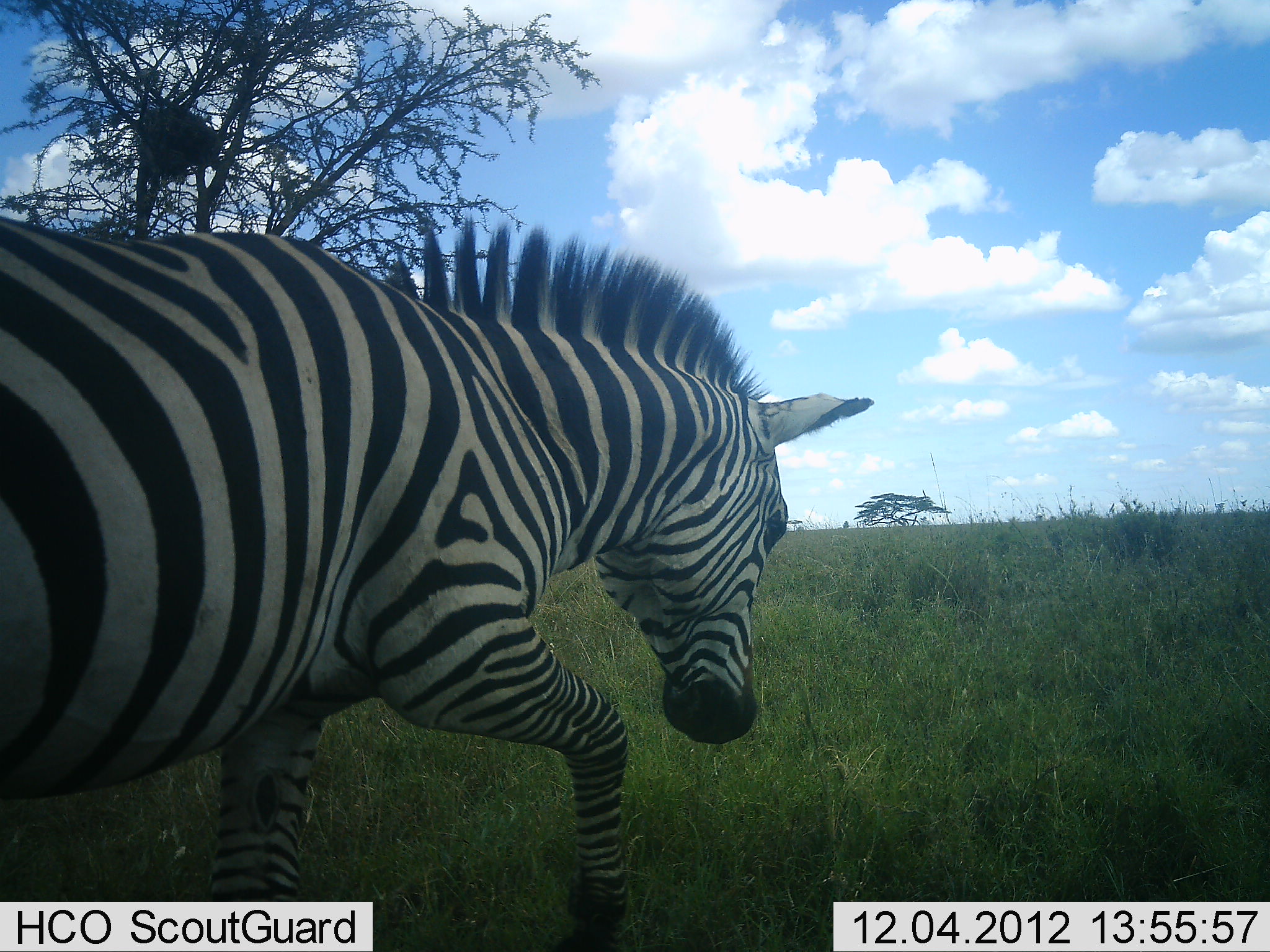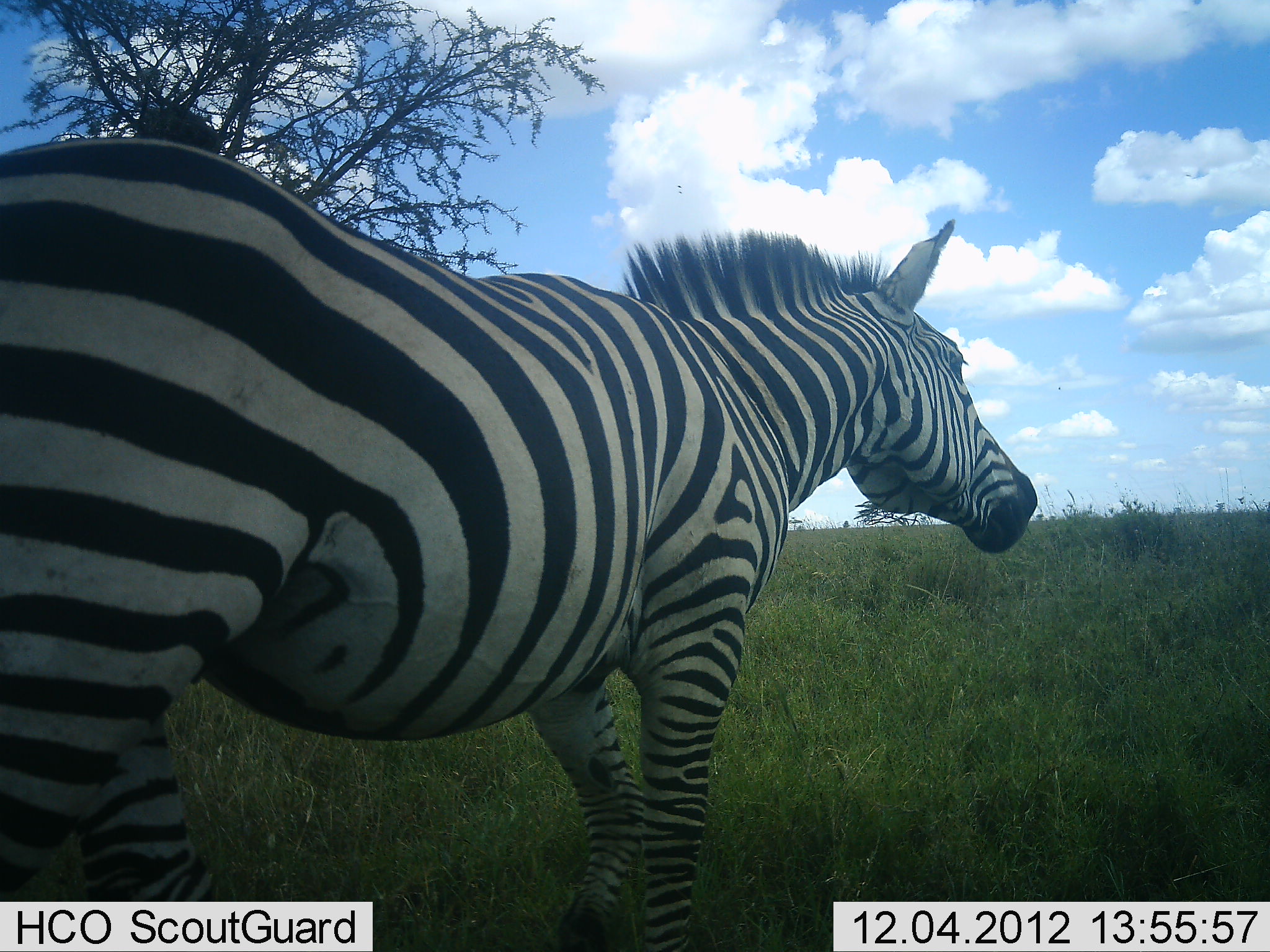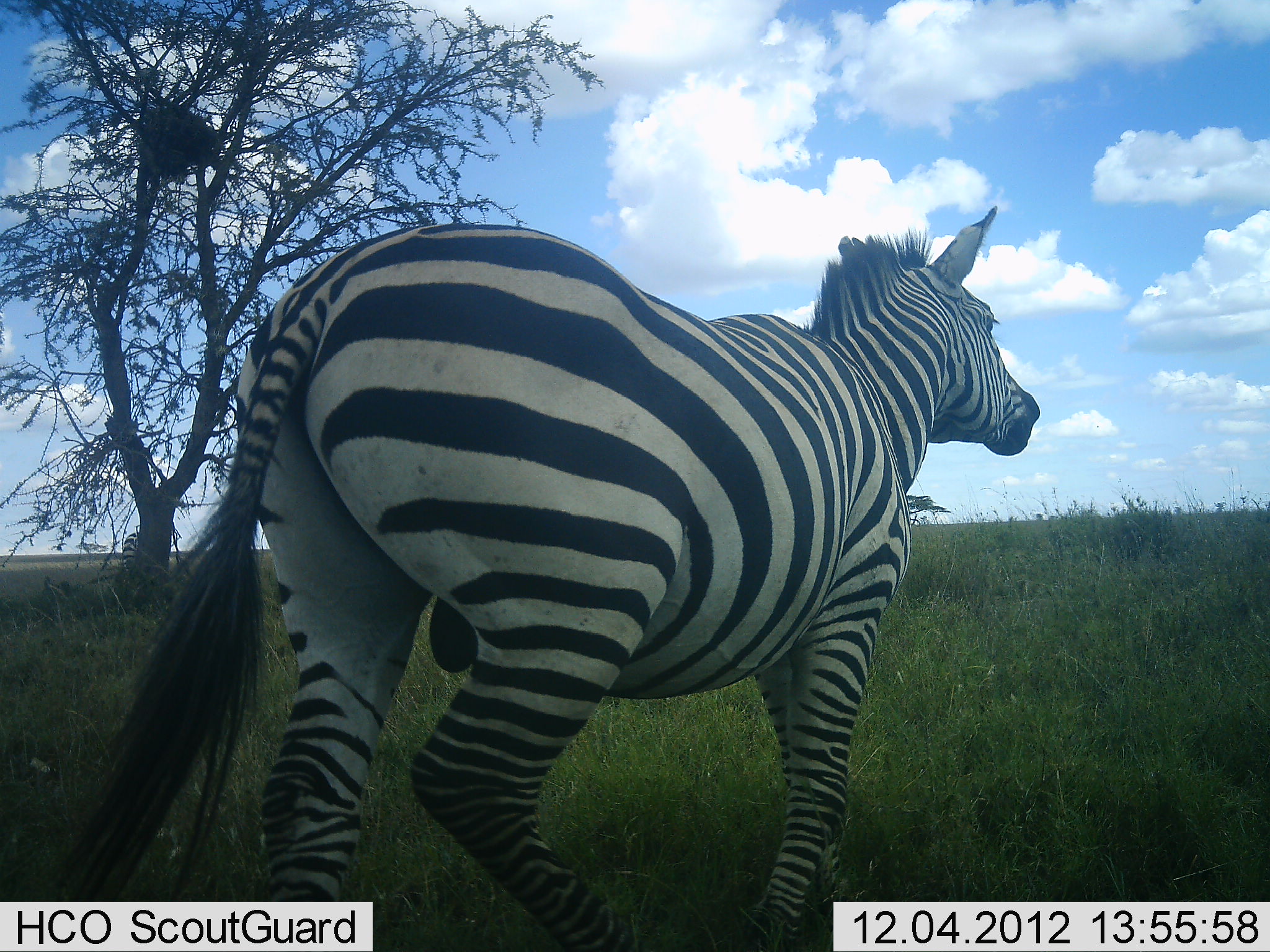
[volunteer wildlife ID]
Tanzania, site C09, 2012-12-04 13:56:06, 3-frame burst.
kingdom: Animalia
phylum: Chordata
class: Mammalia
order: Perissodactyla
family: Equidae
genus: Equus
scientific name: Equus quagga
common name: plains zebra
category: zebra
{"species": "zebra (plains zebra) (Equus quagga)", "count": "1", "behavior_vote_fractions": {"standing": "20%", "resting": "0%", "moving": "90%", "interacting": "0%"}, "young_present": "0%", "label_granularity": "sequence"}